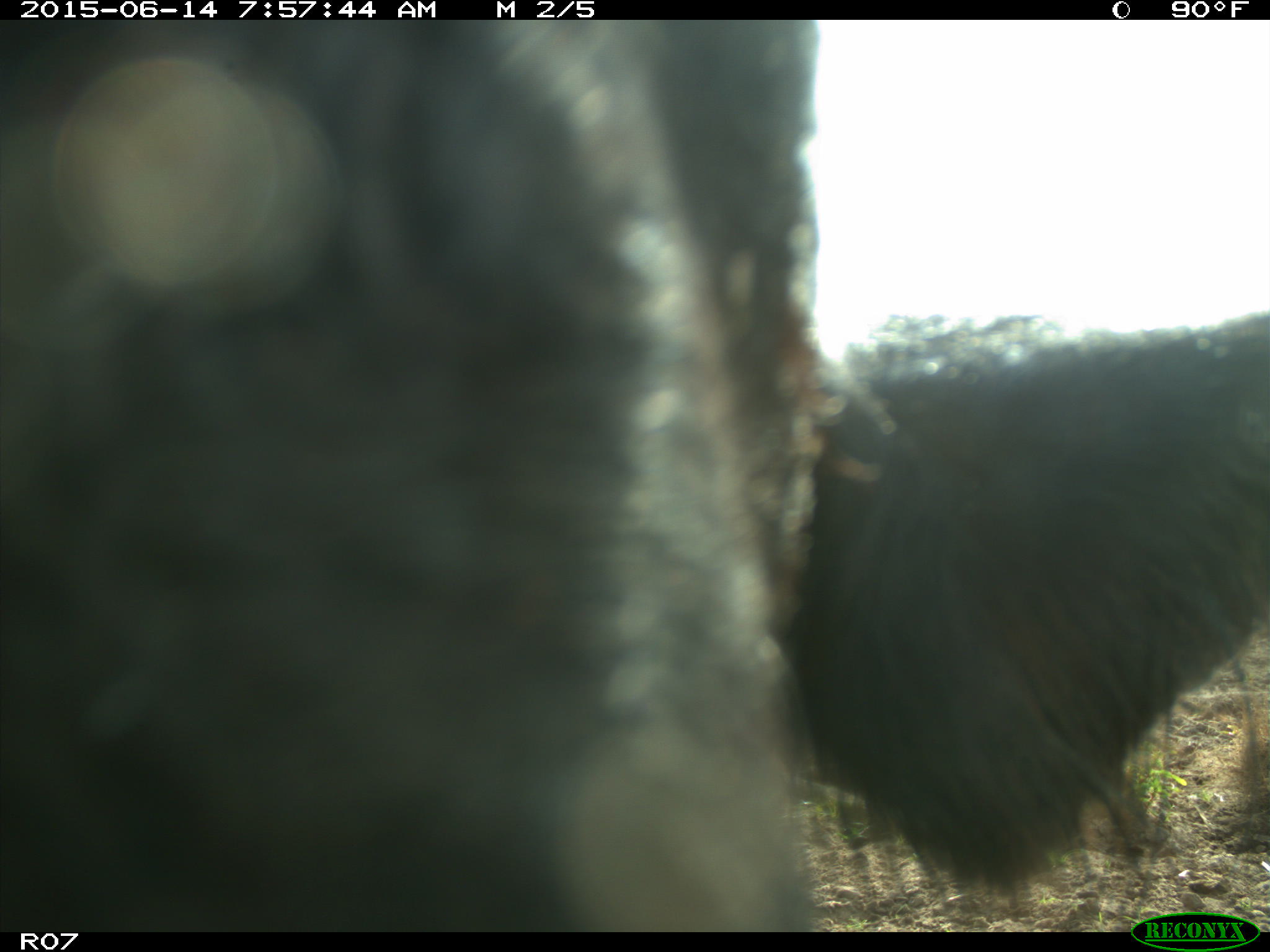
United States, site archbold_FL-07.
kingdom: Animalia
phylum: Chordata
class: Mammalia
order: Artiodactyla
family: Bovidae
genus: Bos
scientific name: Bos taurus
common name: domestic cow